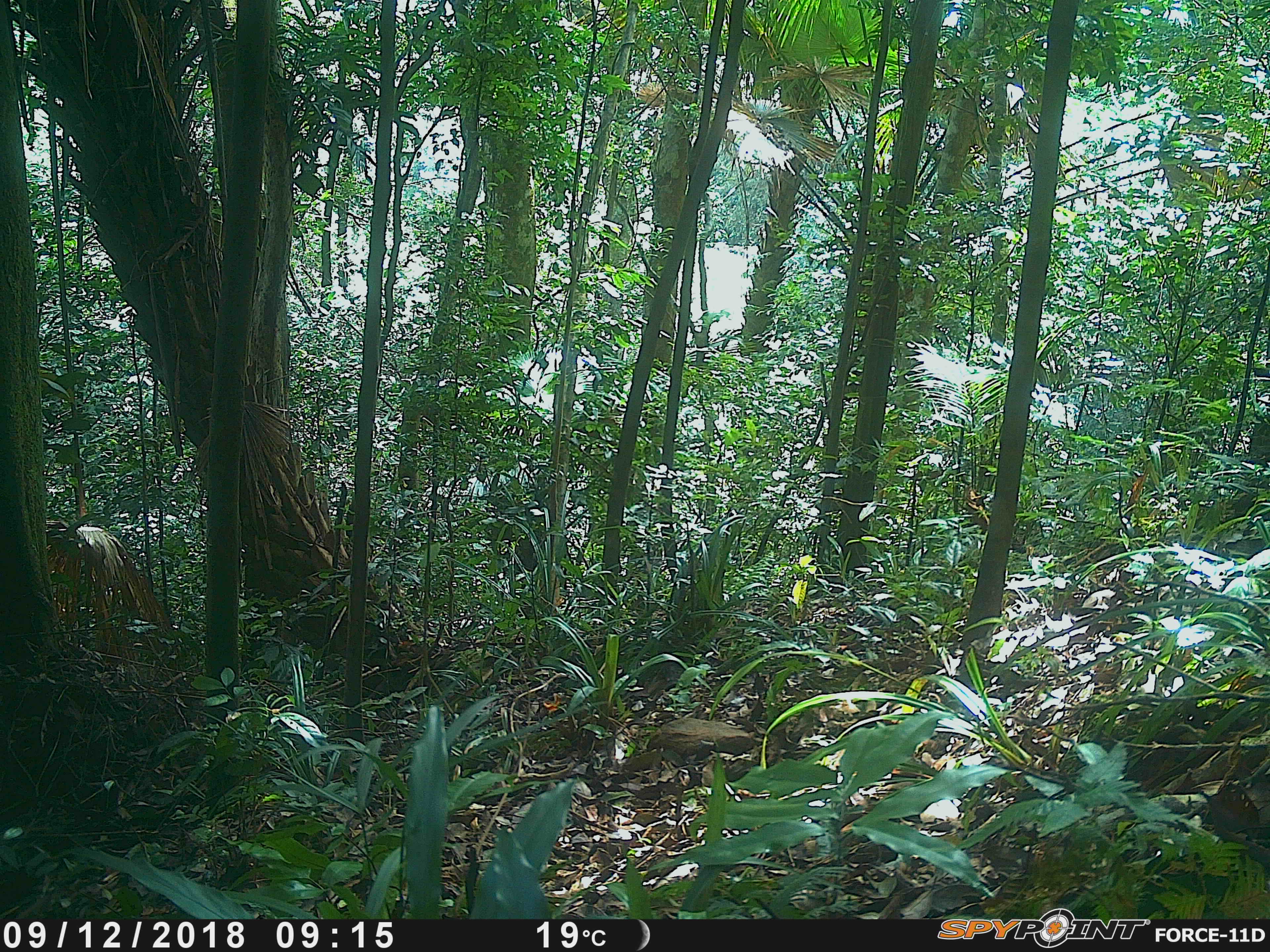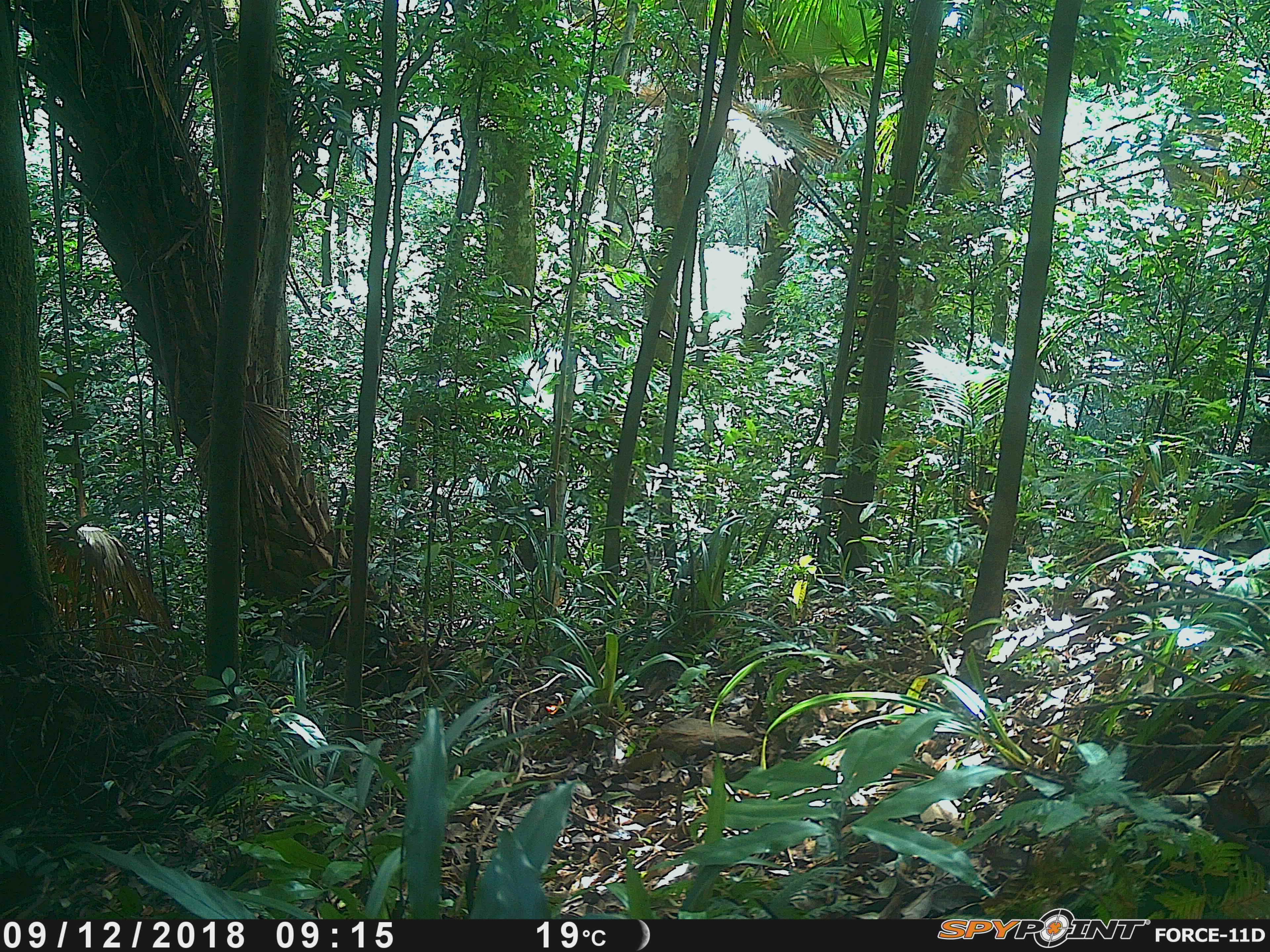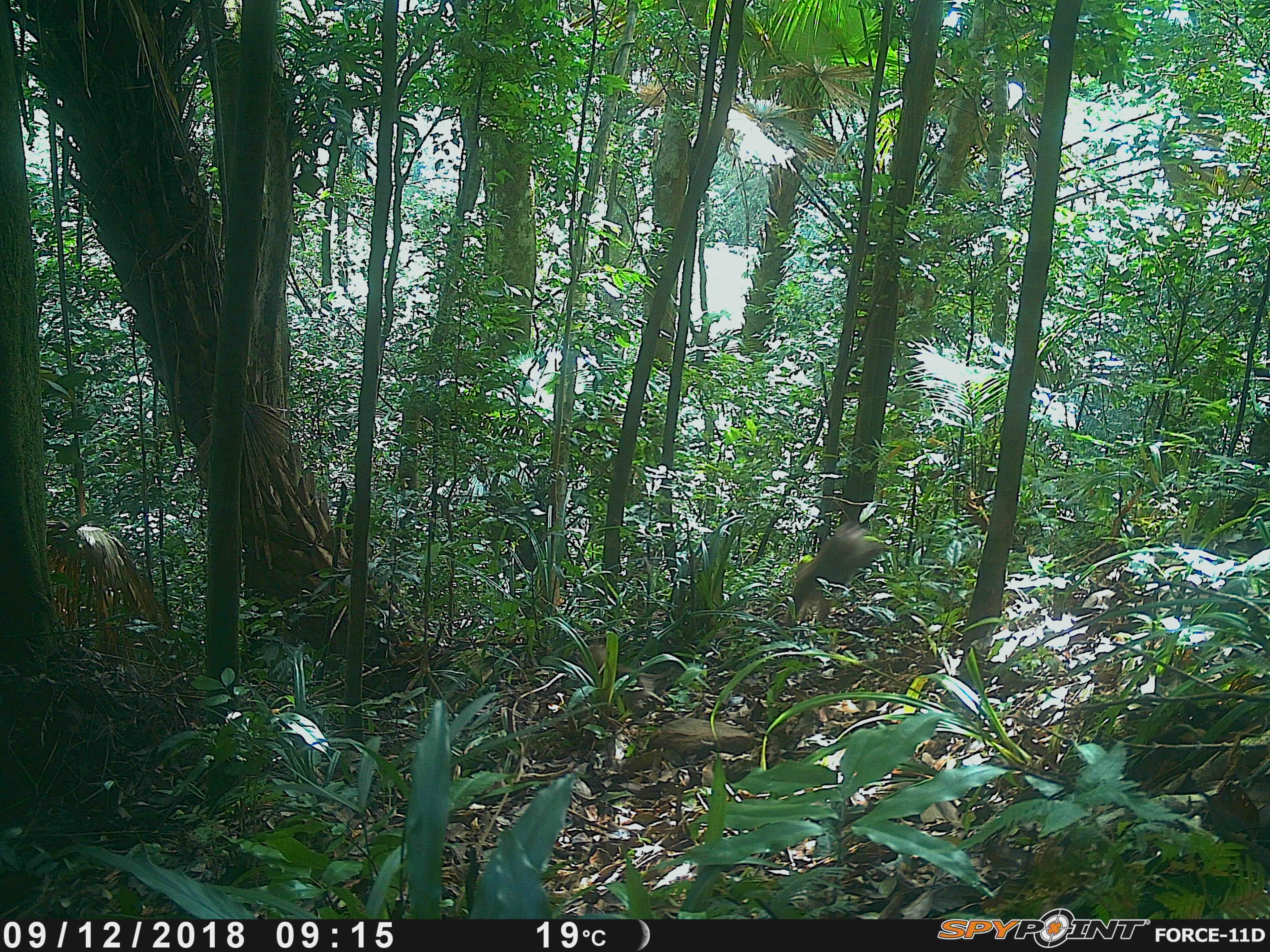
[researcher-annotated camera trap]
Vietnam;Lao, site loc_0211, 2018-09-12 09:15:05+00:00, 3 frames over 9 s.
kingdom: Animalia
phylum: Chordata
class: Mammalia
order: Primates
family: Cercopithecidae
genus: Macaca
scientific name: Macaca nemestrina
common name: pig-tailed macaque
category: pig tailed macaque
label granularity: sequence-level